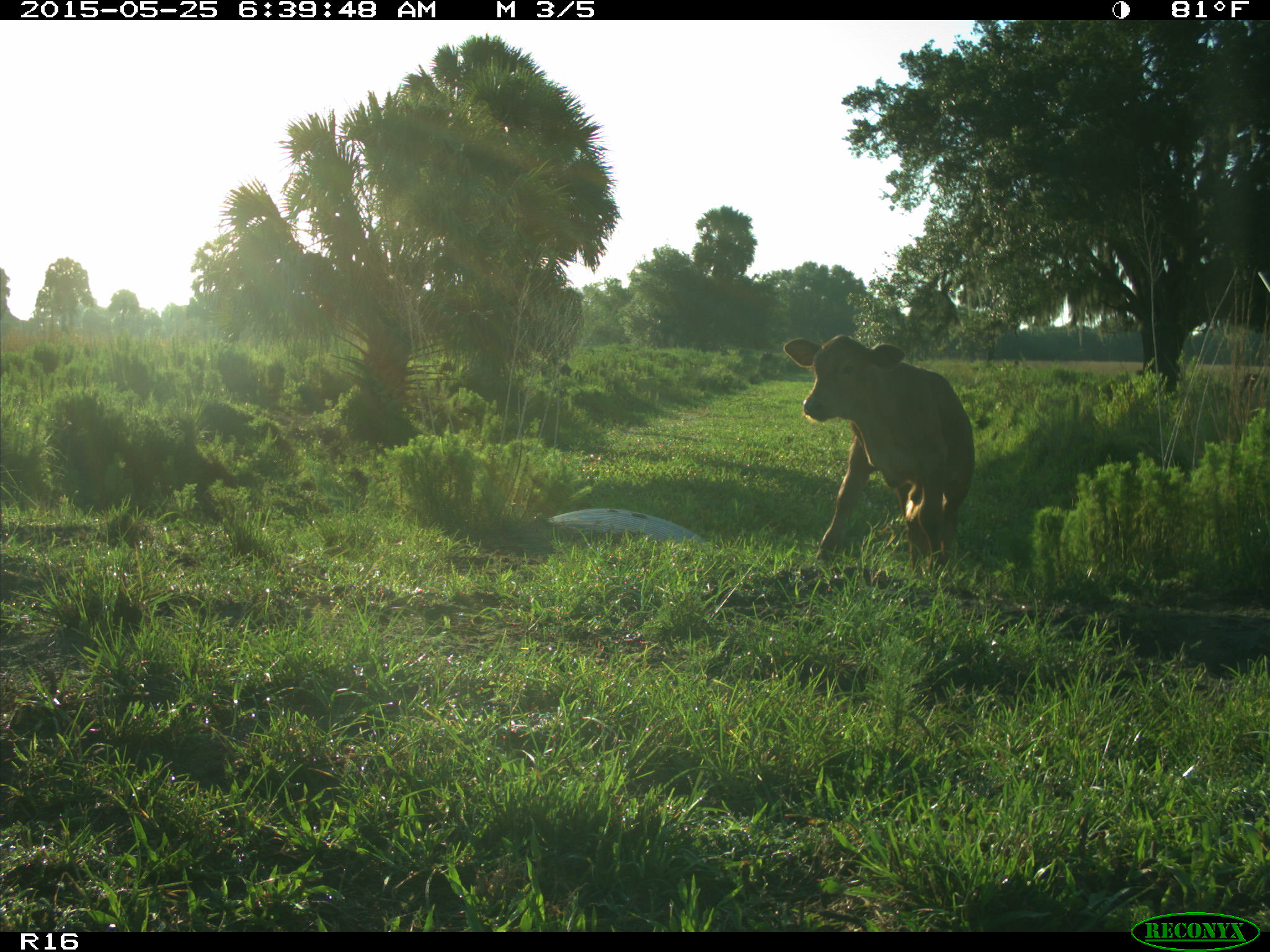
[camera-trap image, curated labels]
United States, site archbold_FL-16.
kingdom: Animalia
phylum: Chordata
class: Mammalia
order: Artiodactyla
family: Bovidae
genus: Bos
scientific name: Bos taurus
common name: domestic cow